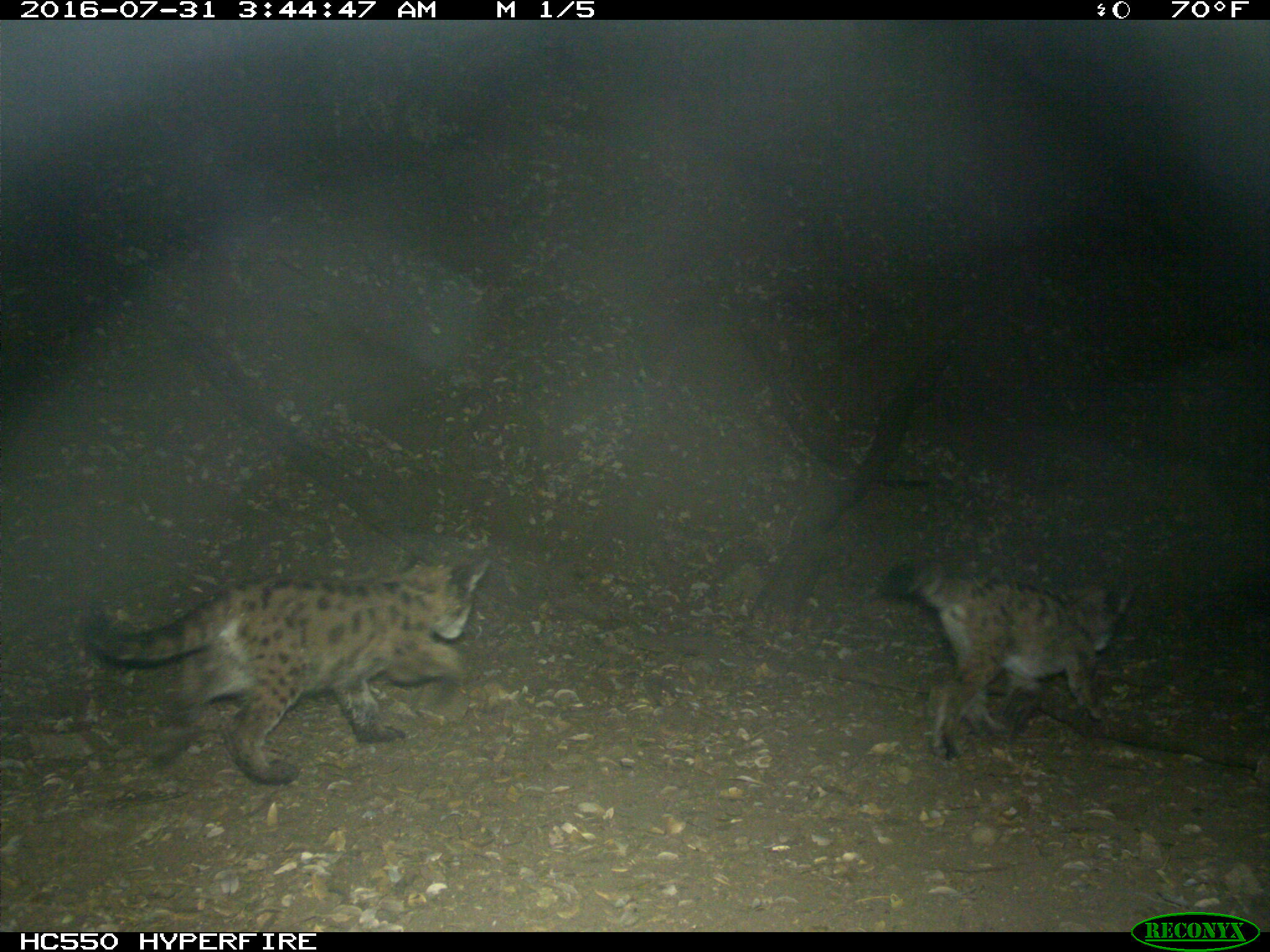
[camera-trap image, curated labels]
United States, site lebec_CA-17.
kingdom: Animalia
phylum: Chordata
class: Mammalia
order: Carnivora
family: Felidae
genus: Puma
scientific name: Puma concolor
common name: mountain lion